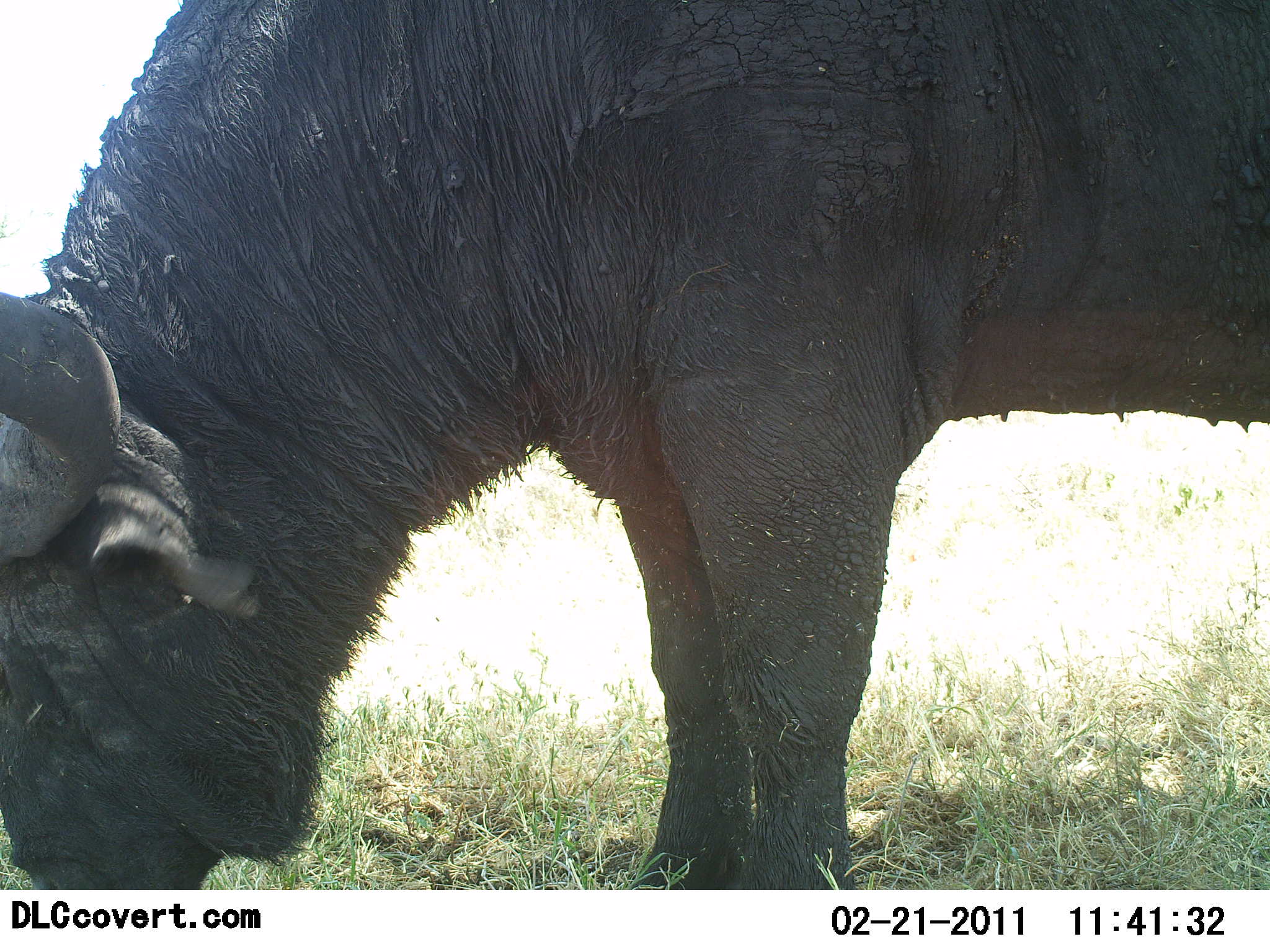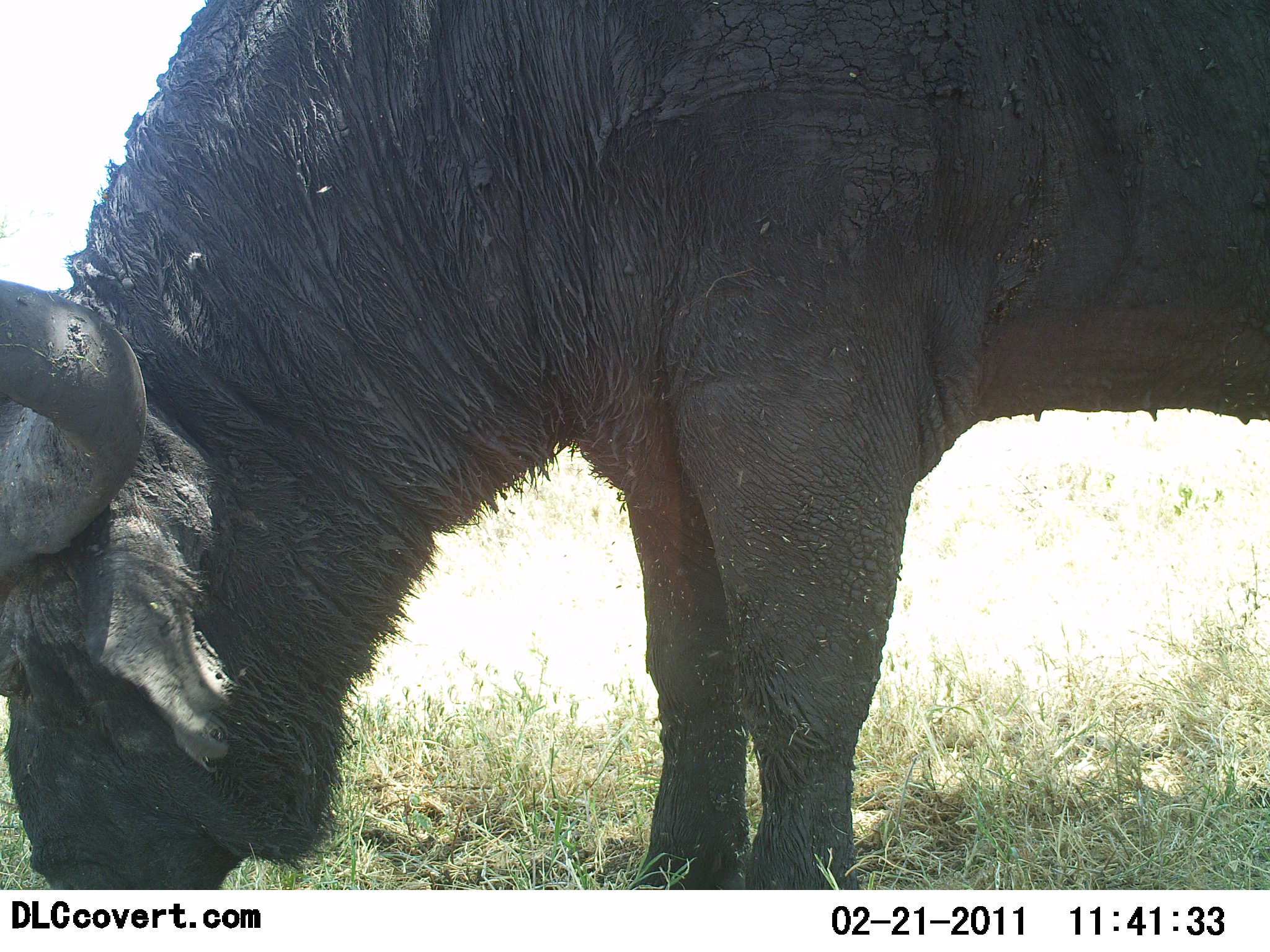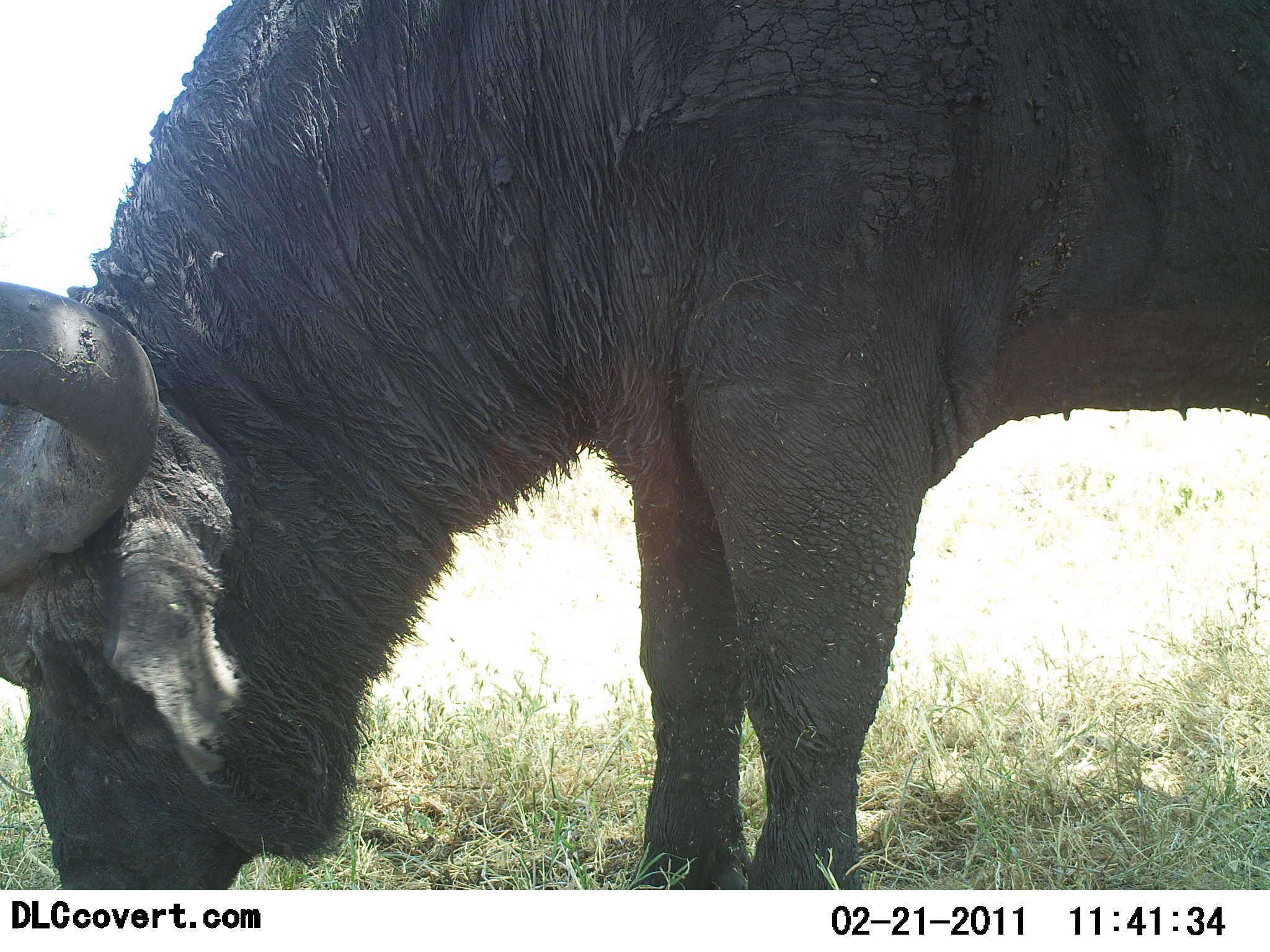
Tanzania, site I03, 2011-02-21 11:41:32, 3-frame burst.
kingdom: Animalia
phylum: Chordata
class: Mammalia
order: Artiodactyla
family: Bovidae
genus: Syncerus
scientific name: Syncerus caffer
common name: cape buffalo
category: buffalo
Buffalo (cape buffalo) (Syncerus caffer), count 1. Behavior (volunteer vote fractions): standing 33%, resting 0%, moving 0%, interacting 0%. Young present (vote fraction): 0%. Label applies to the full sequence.